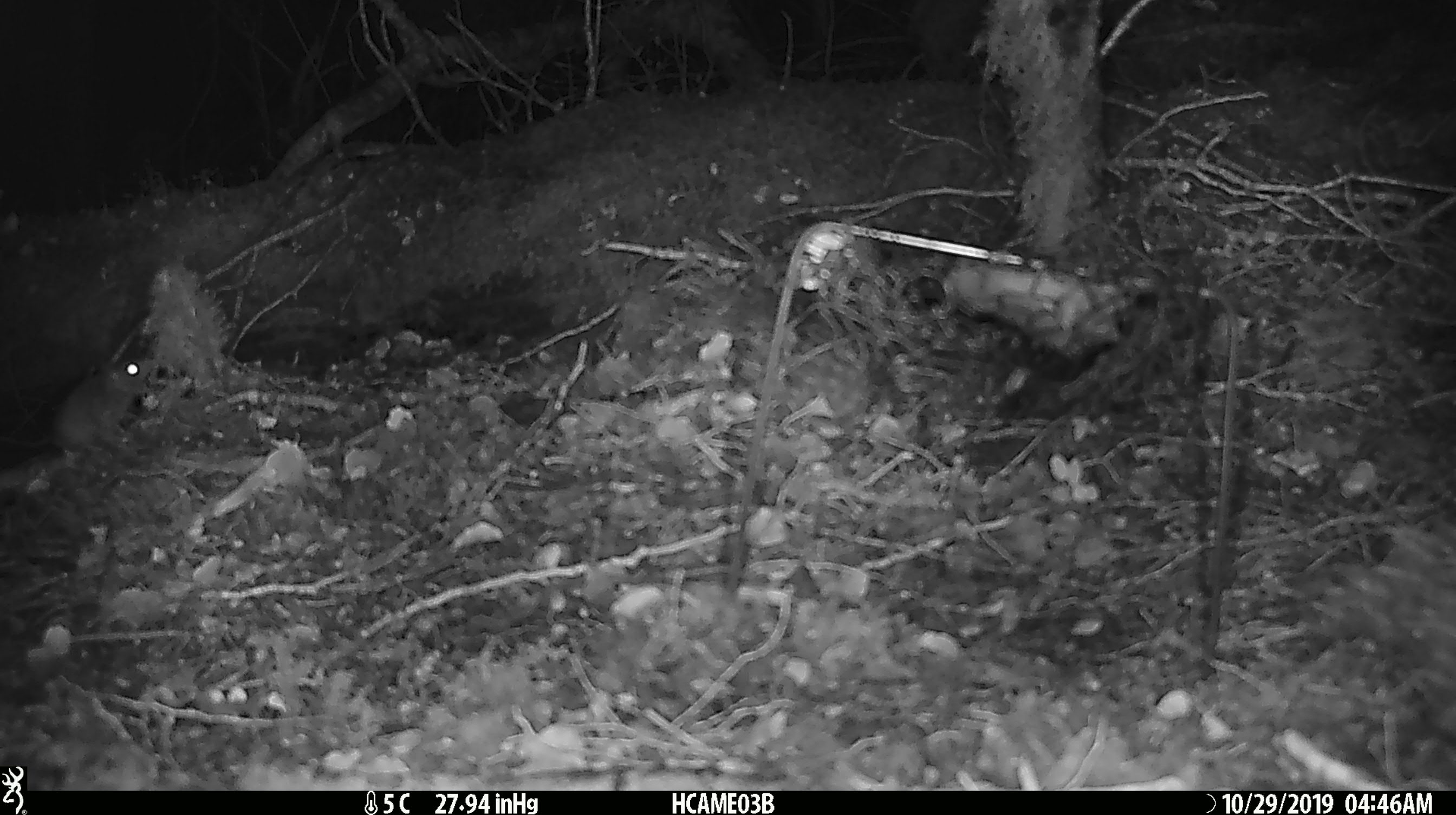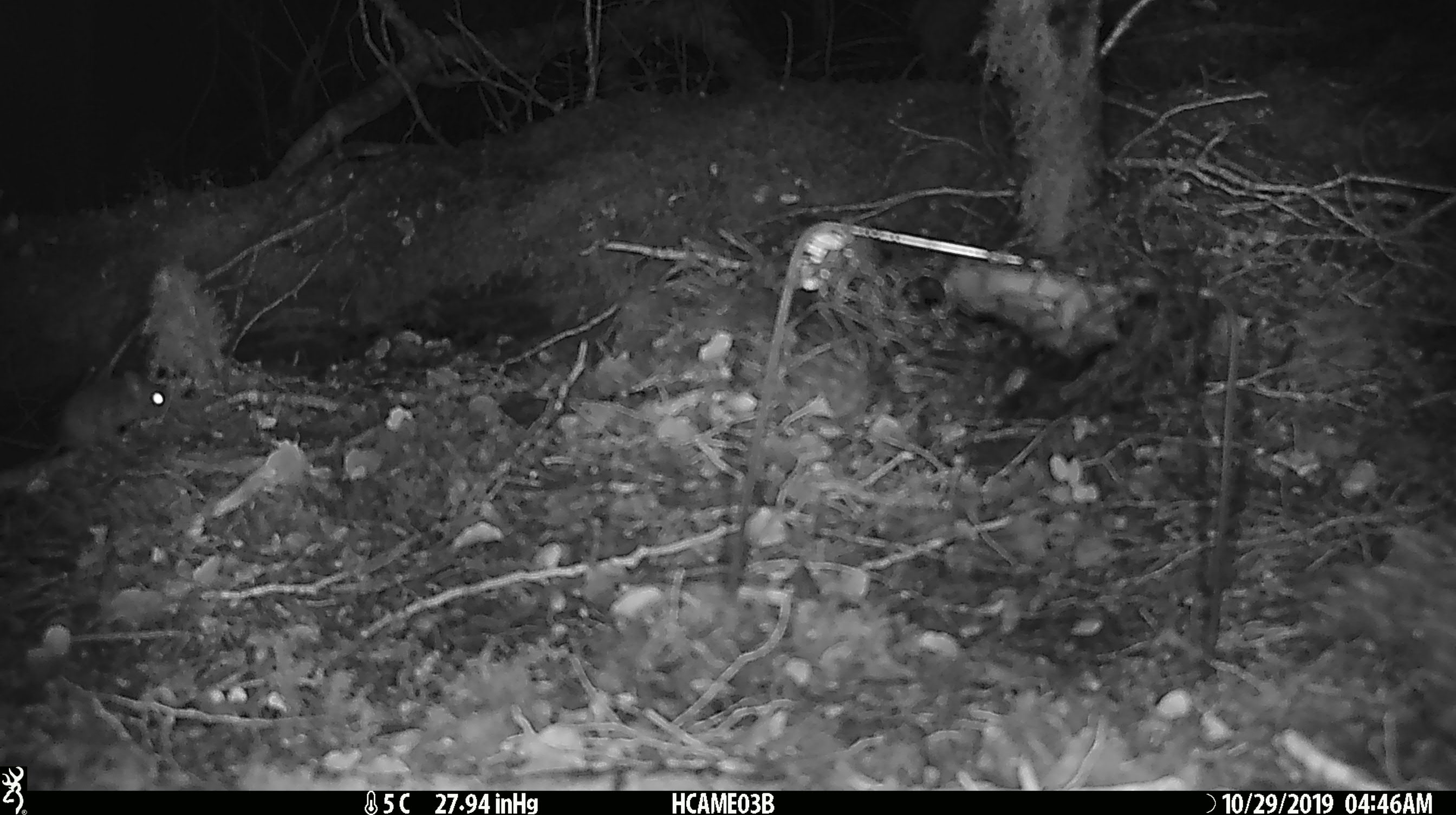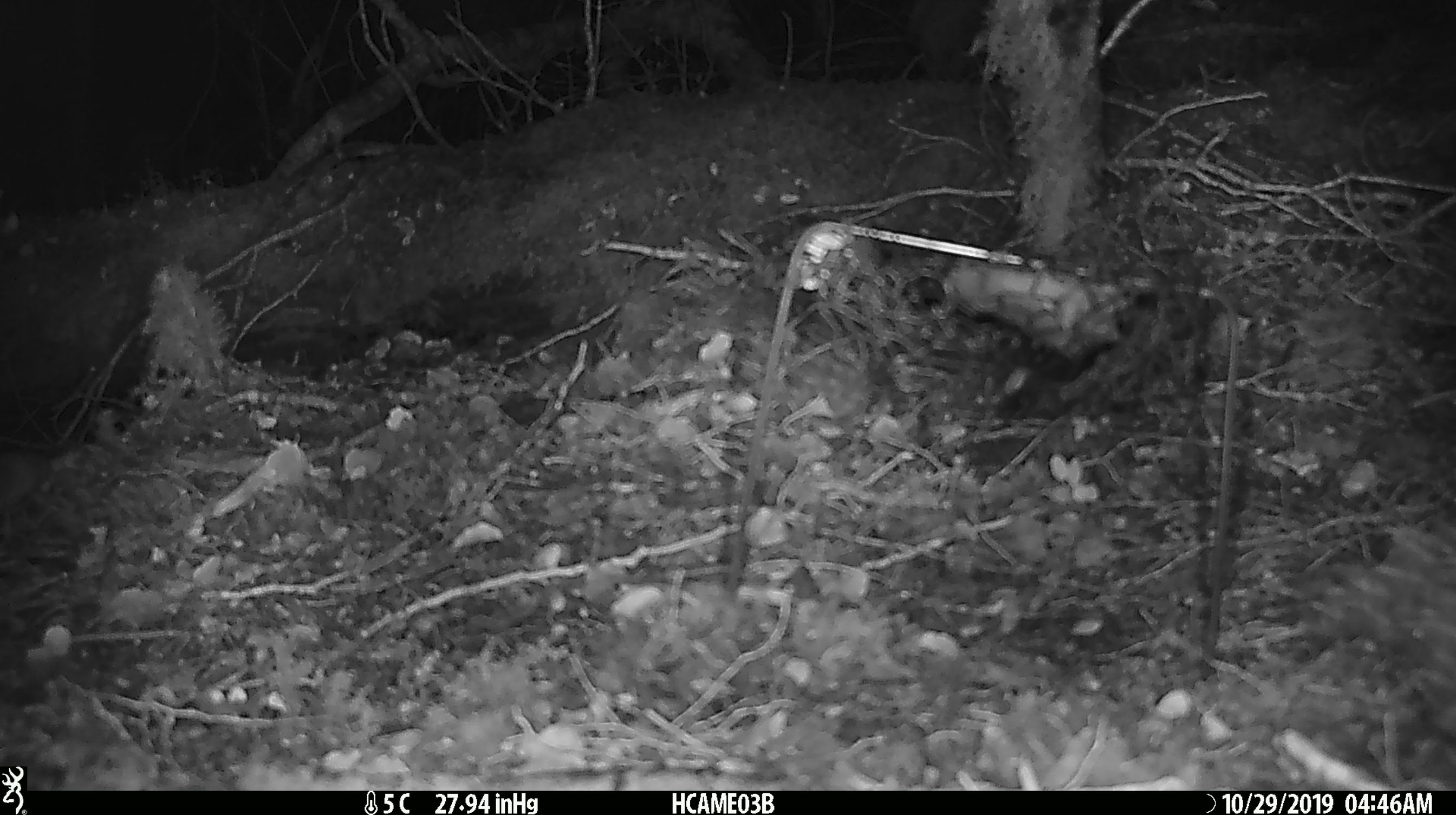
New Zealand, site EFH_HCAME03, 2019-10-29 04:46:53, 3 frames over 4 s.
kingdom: Animalia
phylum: Chordata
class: Mammalia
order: Rodentia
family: Muridae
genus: Mus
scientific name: Mus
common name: mouse